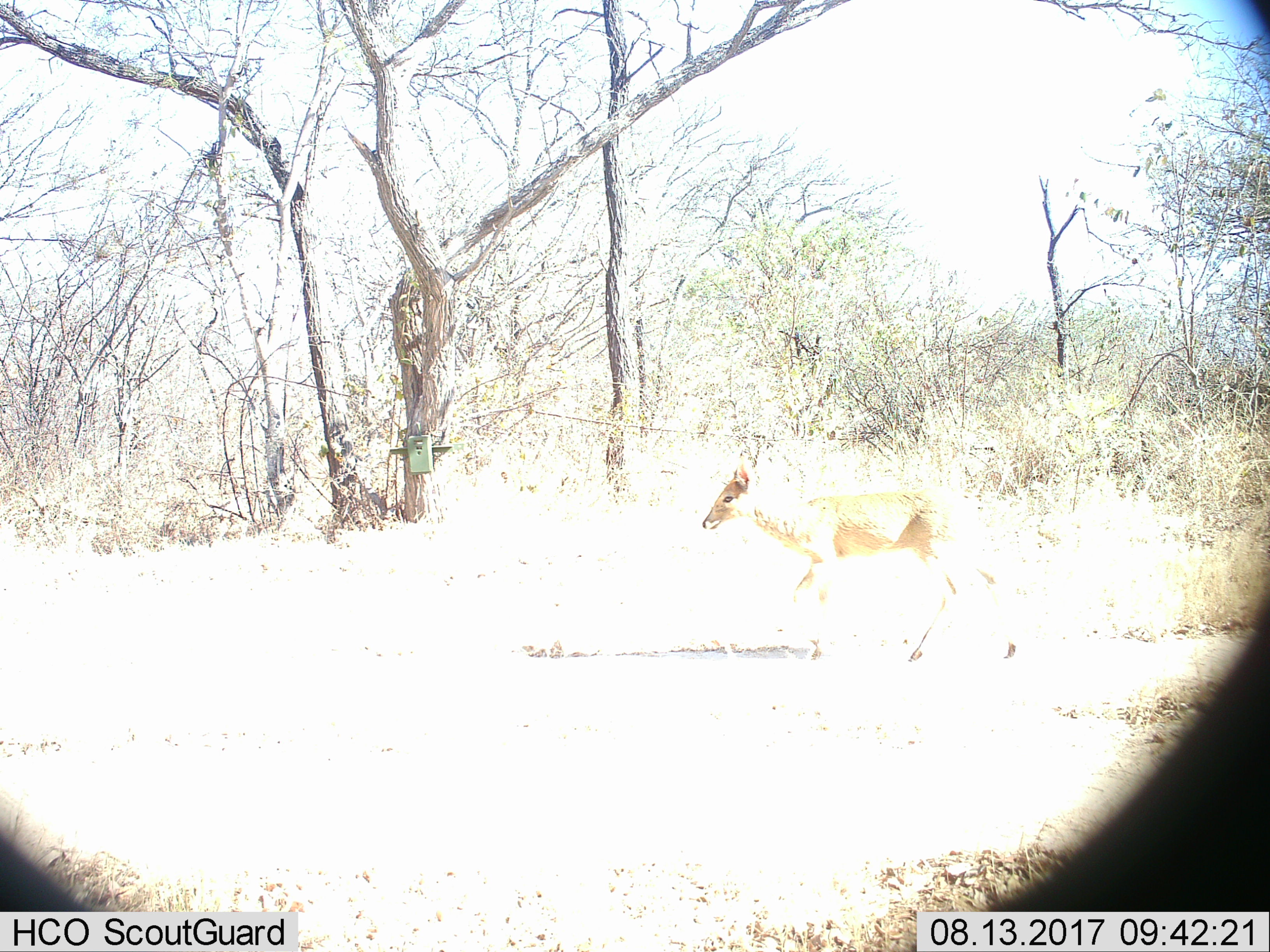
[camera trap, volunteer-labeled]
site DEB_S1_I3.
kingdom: Animalia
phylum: Chordata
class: Mammalia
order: Artiodactyla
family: Bovidae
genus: Sylvicapra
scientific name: Sylvicapra grimmia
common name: common duiker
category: duikercommongrey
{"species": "duikercommongrey (common duiker) (Sylvicapra grimmia)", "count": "1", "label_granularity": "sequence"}